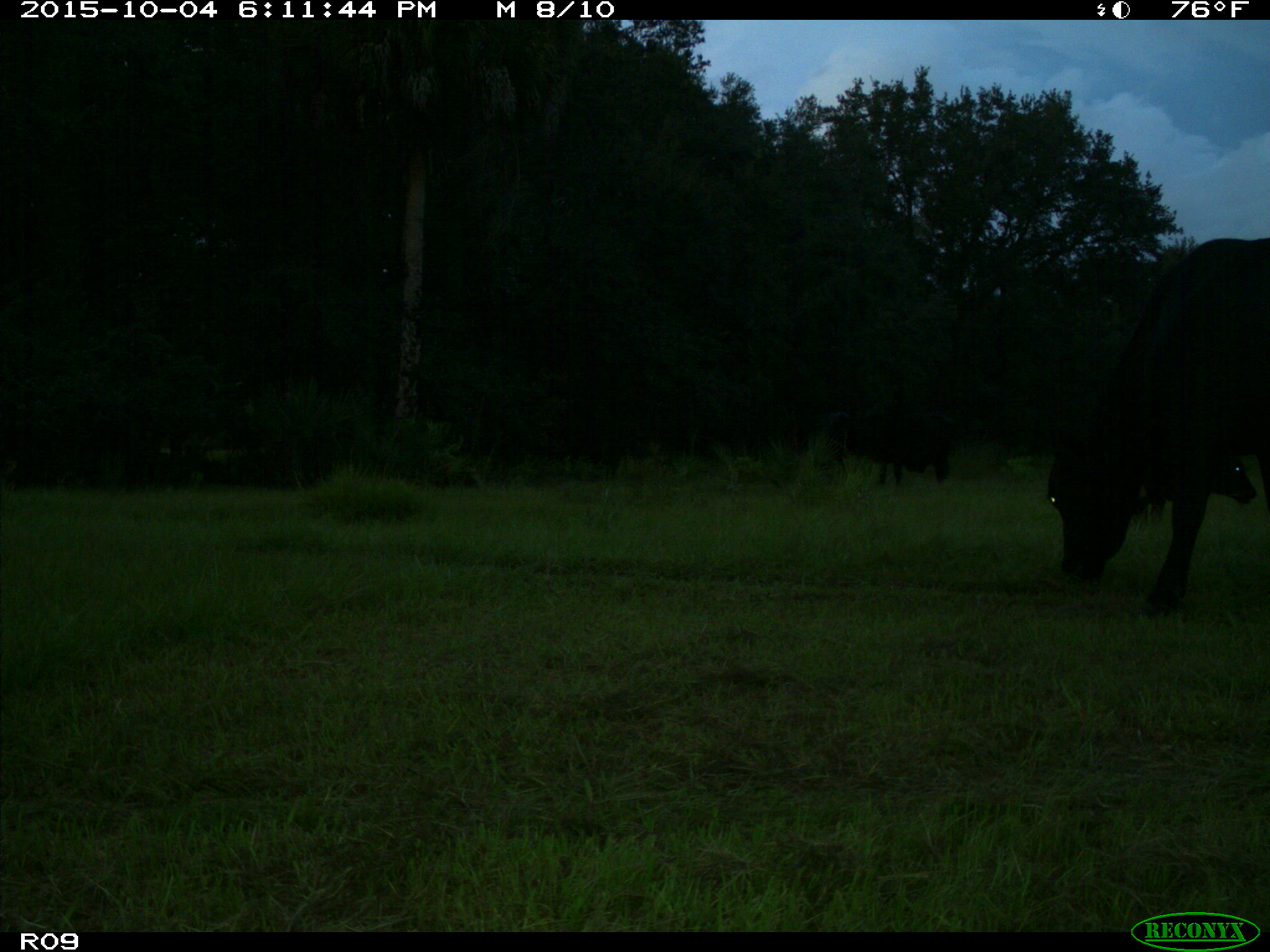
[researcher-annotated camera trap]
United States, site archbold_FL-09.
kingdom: Animalia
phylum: Chordata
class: Mammalia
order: Artiodactyla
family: Bovidae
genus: Bos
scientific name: Bos taurus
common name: domestic cow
Bos taurus (domestic cow).